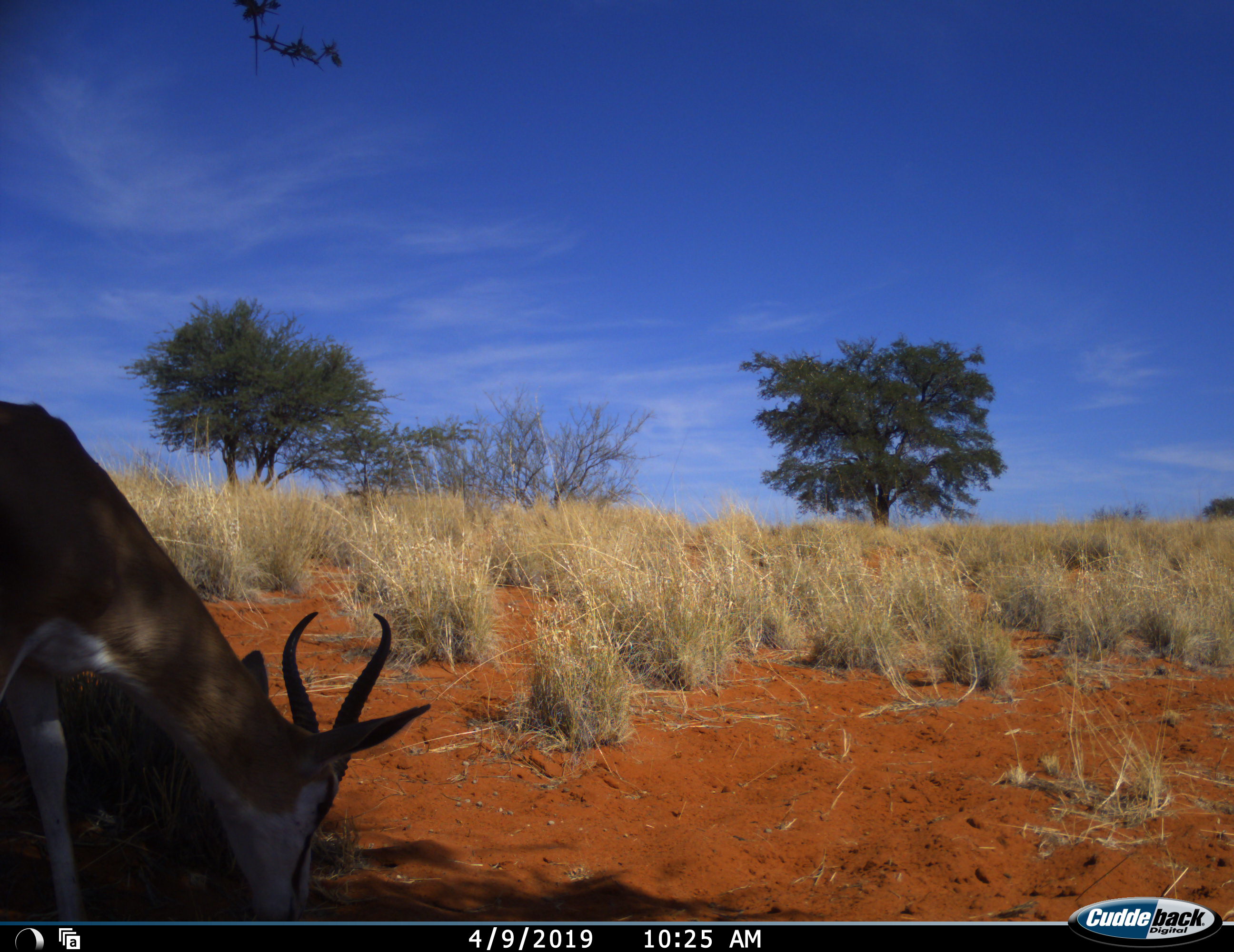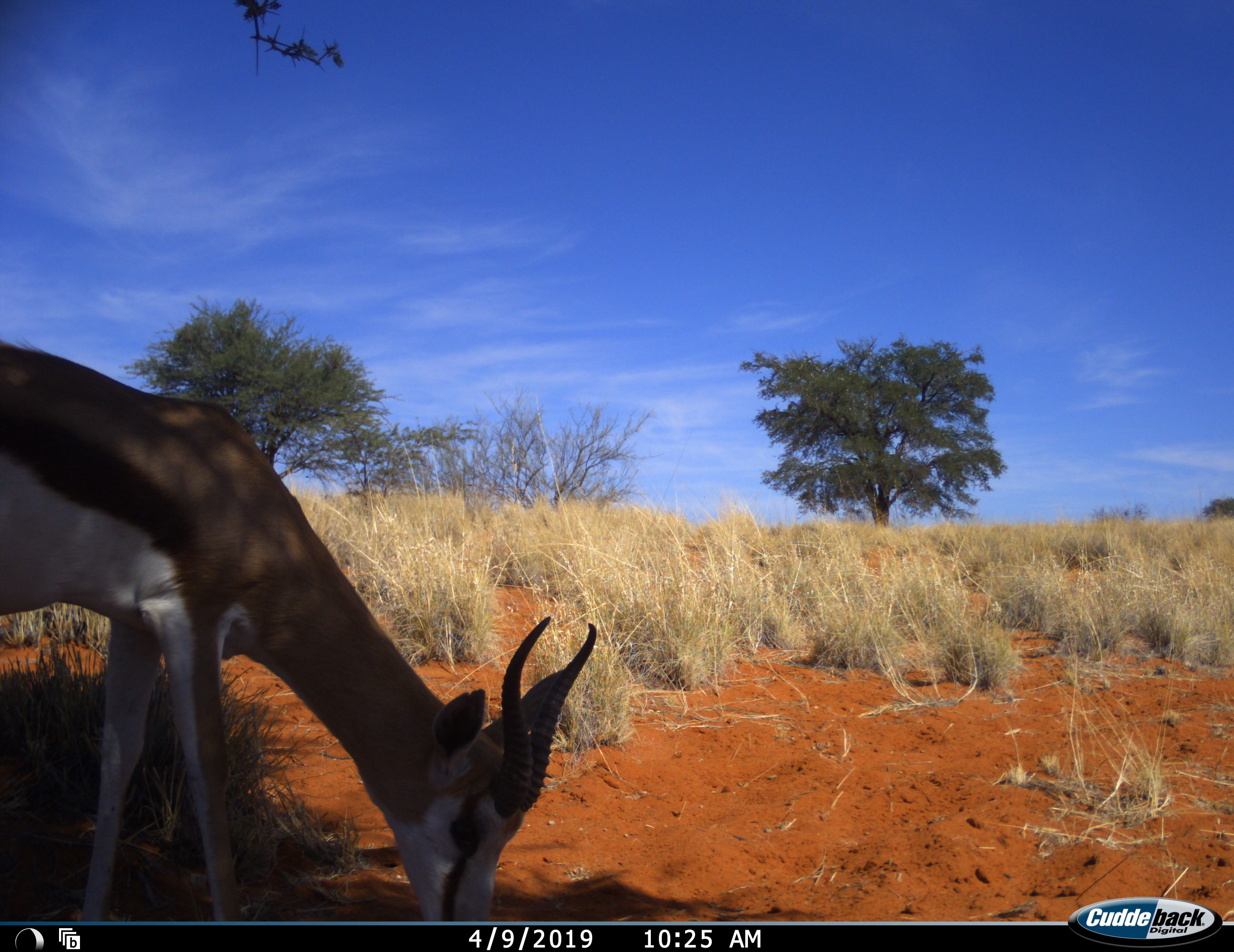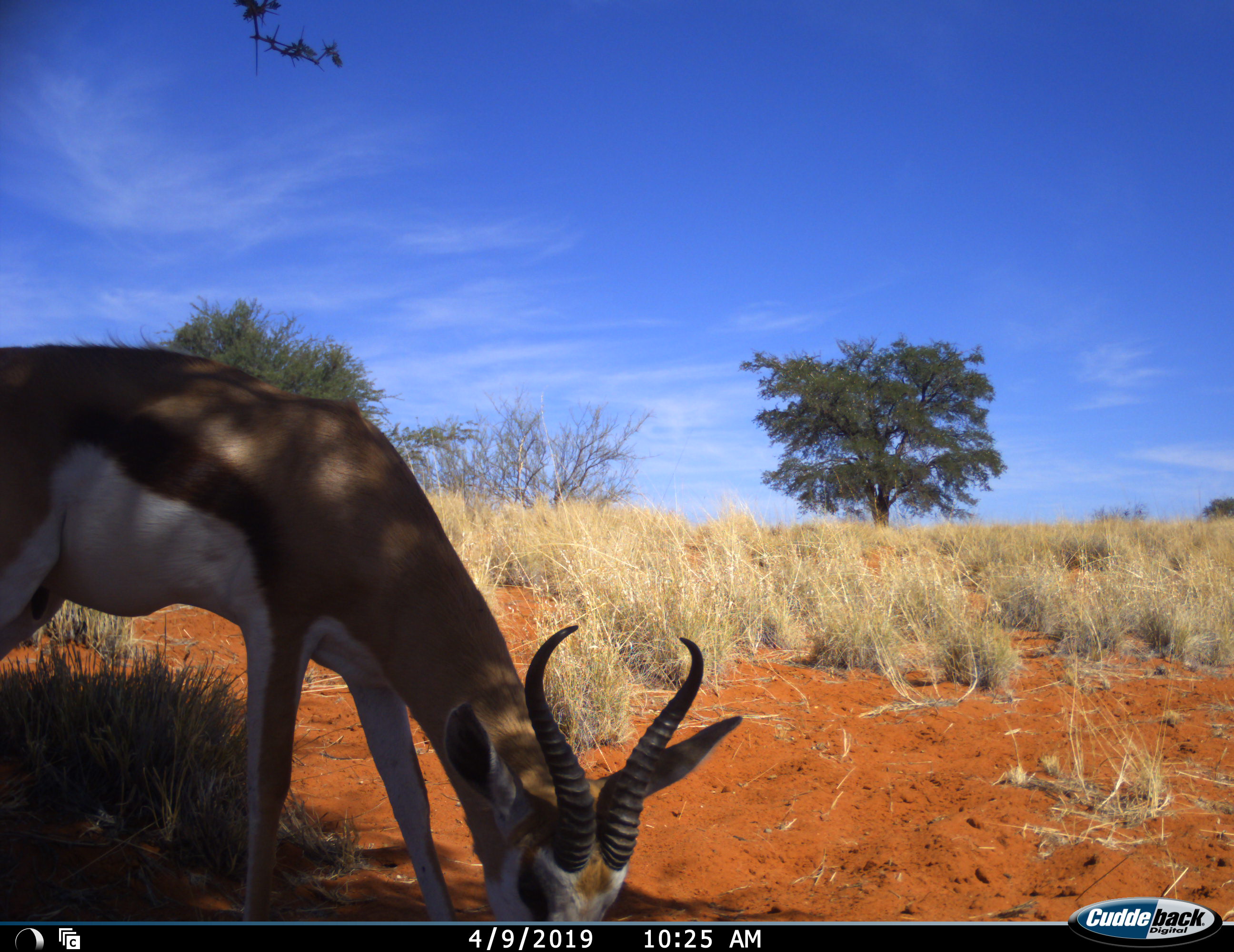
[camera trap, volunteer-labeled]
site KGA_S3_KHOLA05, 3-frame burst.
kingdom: Animalia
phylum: Chordata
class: Mammalia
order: Artiodactyla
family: Bovidae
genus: Antidorcas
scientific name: Antidorcas marsupialis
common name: springbok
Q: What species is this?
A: Springbok (Antidorcas marsupialis).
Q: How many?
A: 1.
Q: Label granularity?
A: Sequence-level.